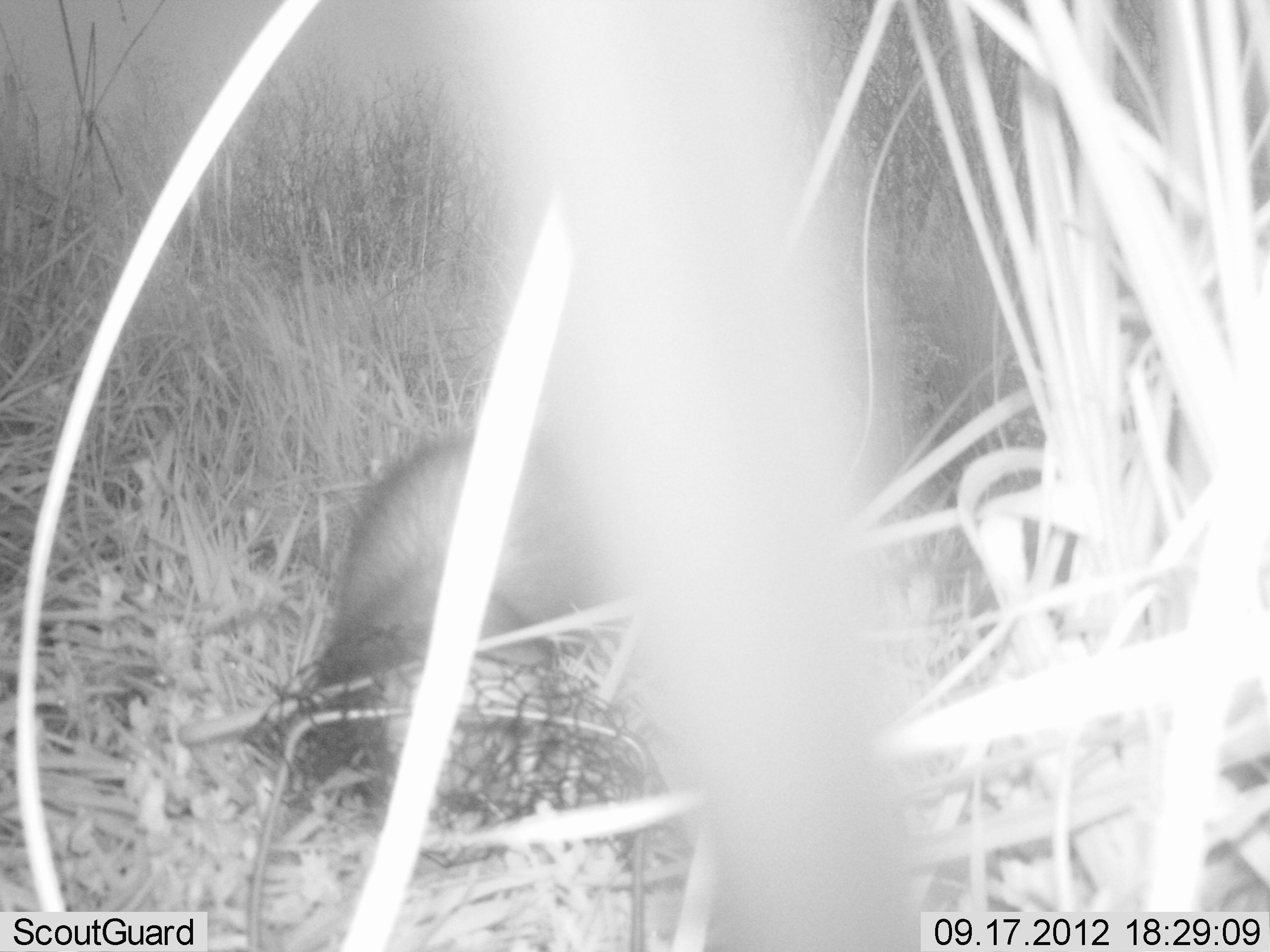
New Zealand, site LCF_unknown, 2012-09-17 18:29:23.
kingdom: Animalia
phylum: Chordata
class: Mammalia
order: Carnivora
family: Mustelidae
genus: Mustela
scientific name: Mustela furo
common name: ferret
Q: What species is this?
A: Ferret (Mustela furo).